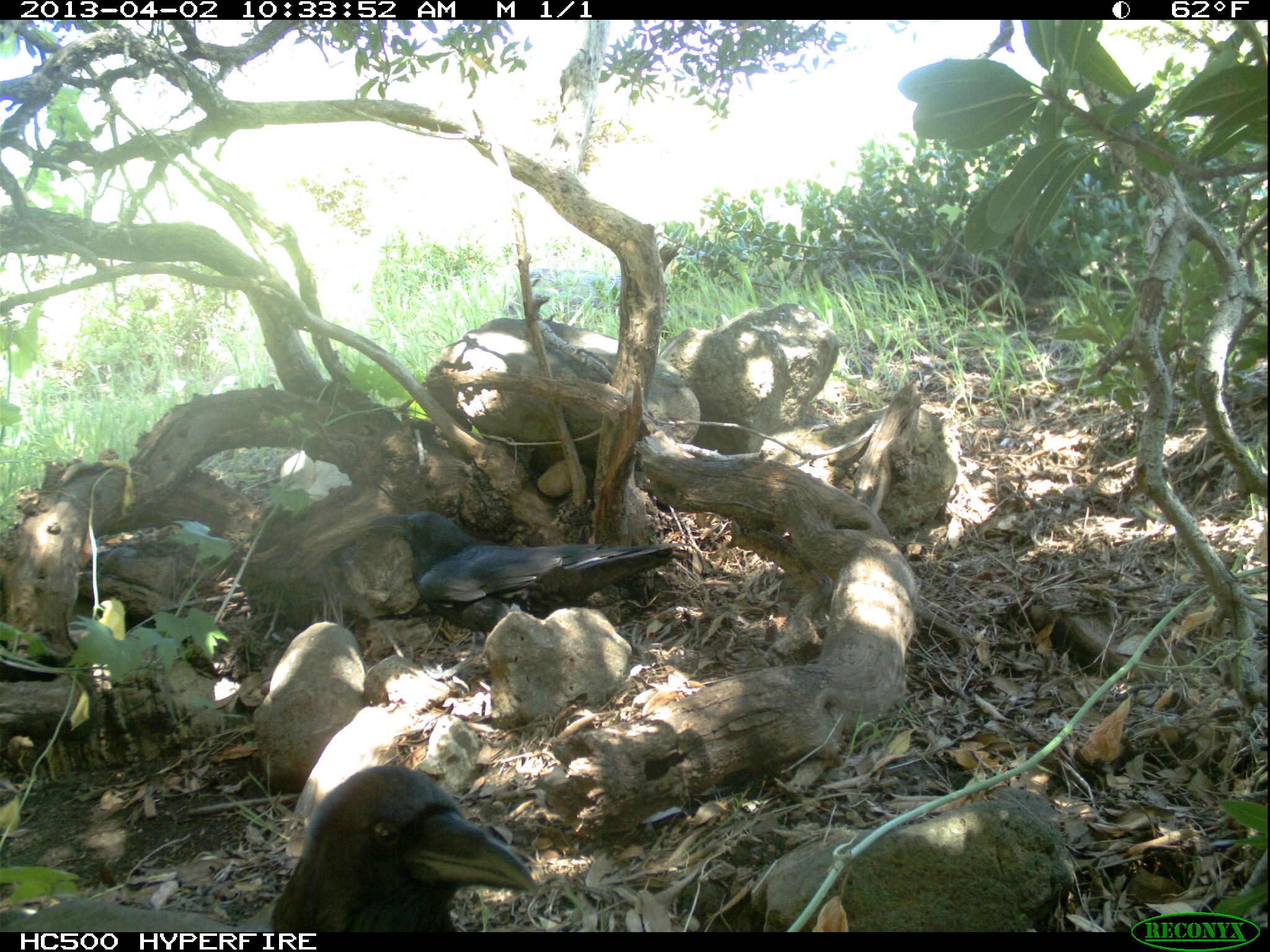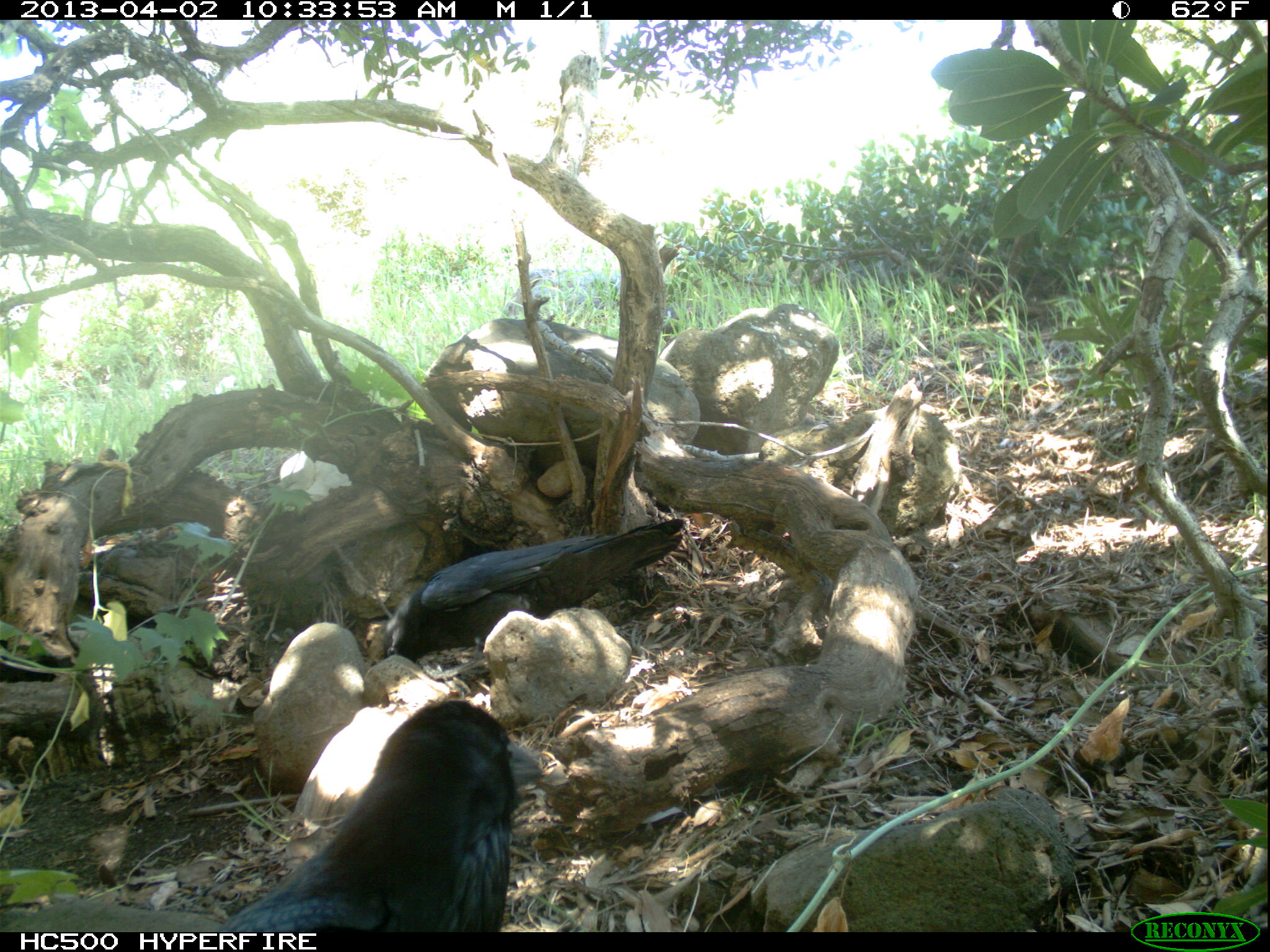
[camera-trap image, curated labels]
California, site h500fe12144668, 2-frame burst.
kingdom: Animalia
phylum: Chordata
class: Aves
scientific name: Aves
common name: bird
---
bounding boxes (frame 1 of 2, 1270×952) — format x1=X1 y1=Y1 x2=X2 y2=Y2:
bird: x1=365 y1=510 x2=680 y2=698; x1=271 y1=764 x2=538 y2=931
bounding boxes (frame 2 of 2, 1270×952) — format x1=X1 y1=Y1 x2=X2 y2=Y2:
bird: x1=219 y1=698 x2=546 y2=932; x1=383 y1=518 x2=685 y2=679